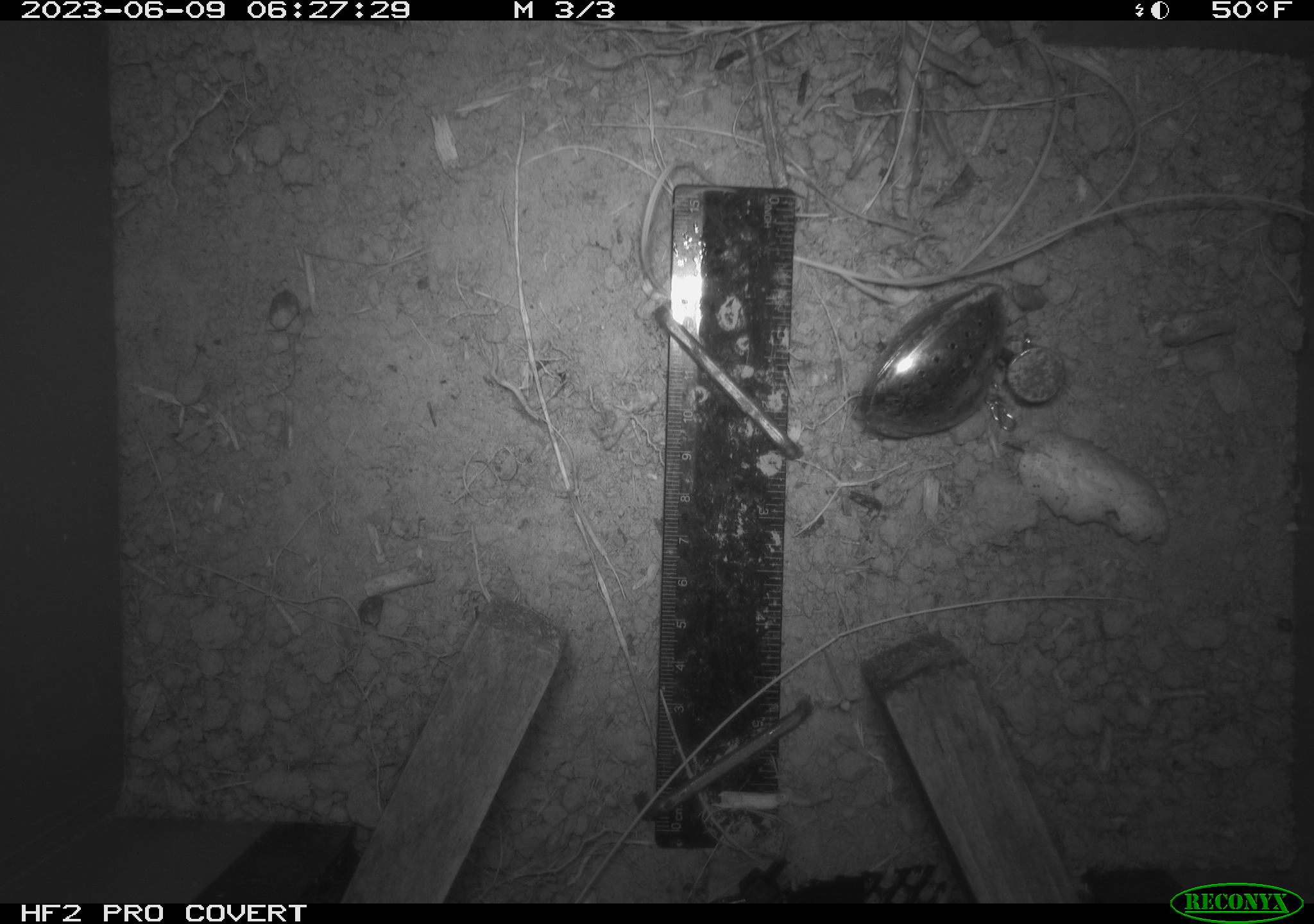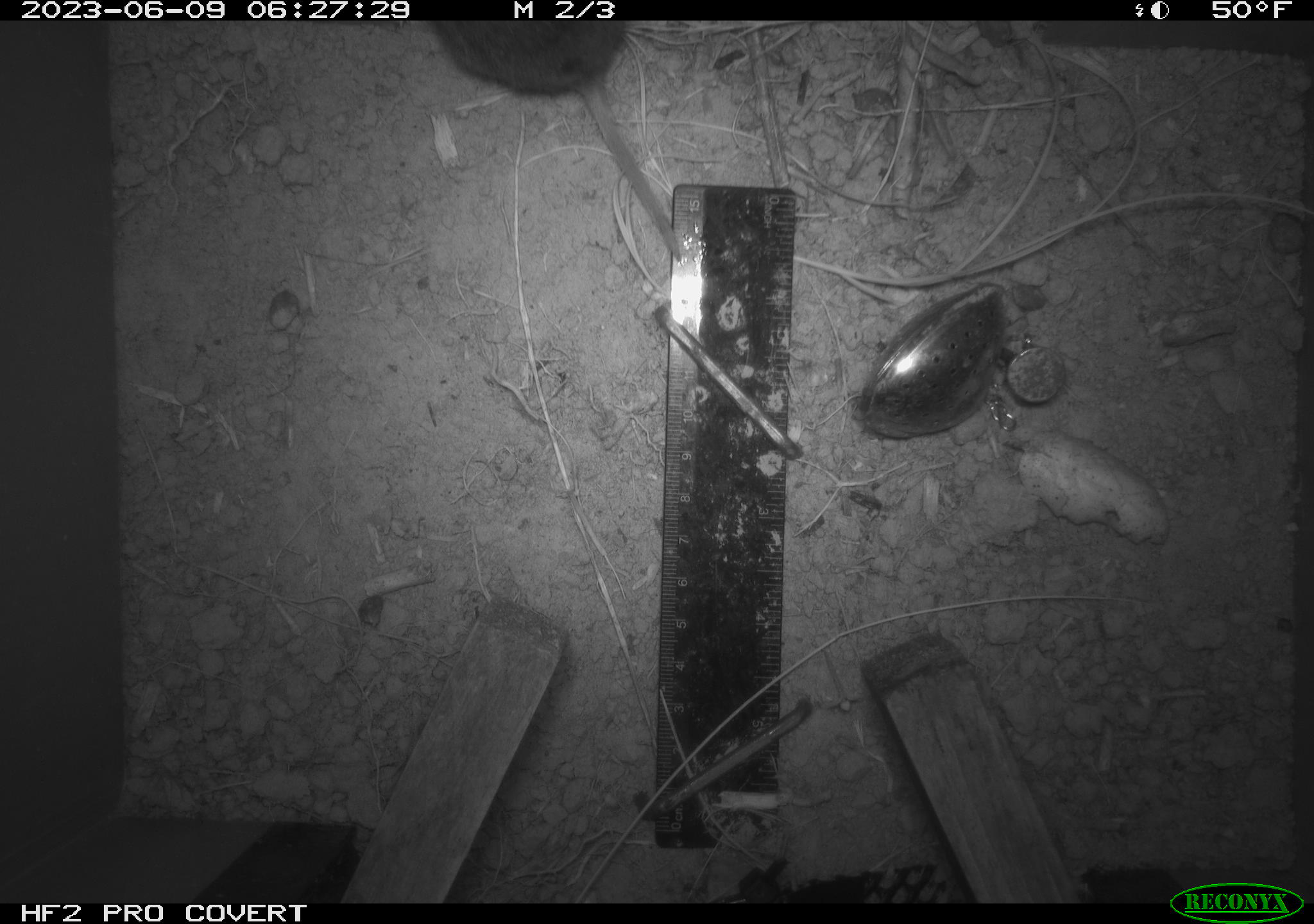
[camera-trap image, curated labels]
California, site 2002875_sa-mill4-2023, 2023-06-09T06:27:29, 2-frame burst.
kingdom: Animalia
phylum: Chordata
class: Mammalia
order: Rodentia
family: Cricetidae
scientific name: Arvicolinae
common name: voles, lemmings, and muskrats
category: arvicolinae subfamily